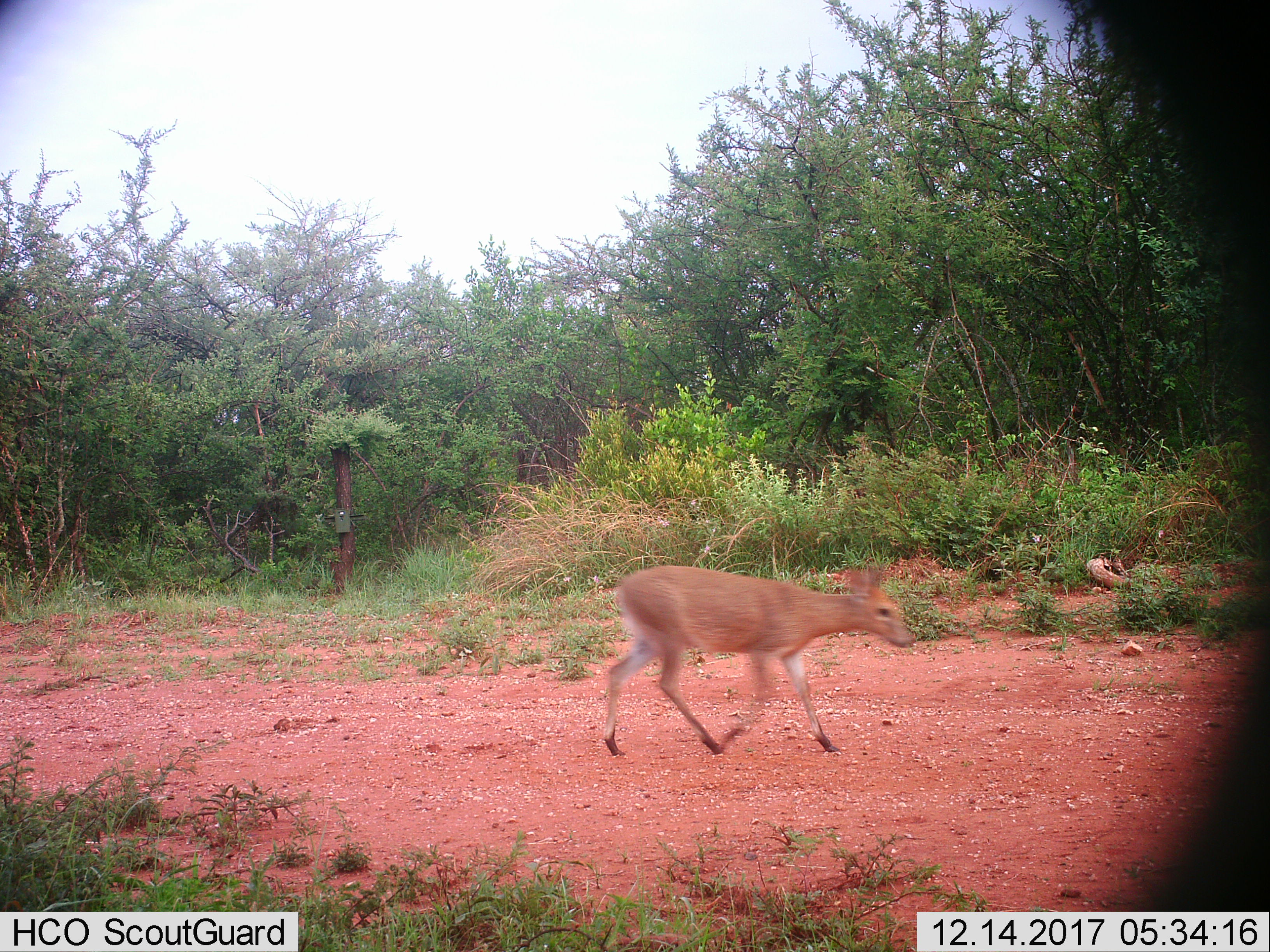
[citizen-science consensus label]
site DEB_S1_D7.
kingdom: Animalia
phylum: Chordata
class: Mammalia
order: Artiodactyla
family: Bovidae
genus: Sylvicapra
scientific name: Sylvicapra grimmia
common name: common duiker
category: duikercommongrey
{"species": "duikercommongrey (common duiker) (Sylvicapra grimmia)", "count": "1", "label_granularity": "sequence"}